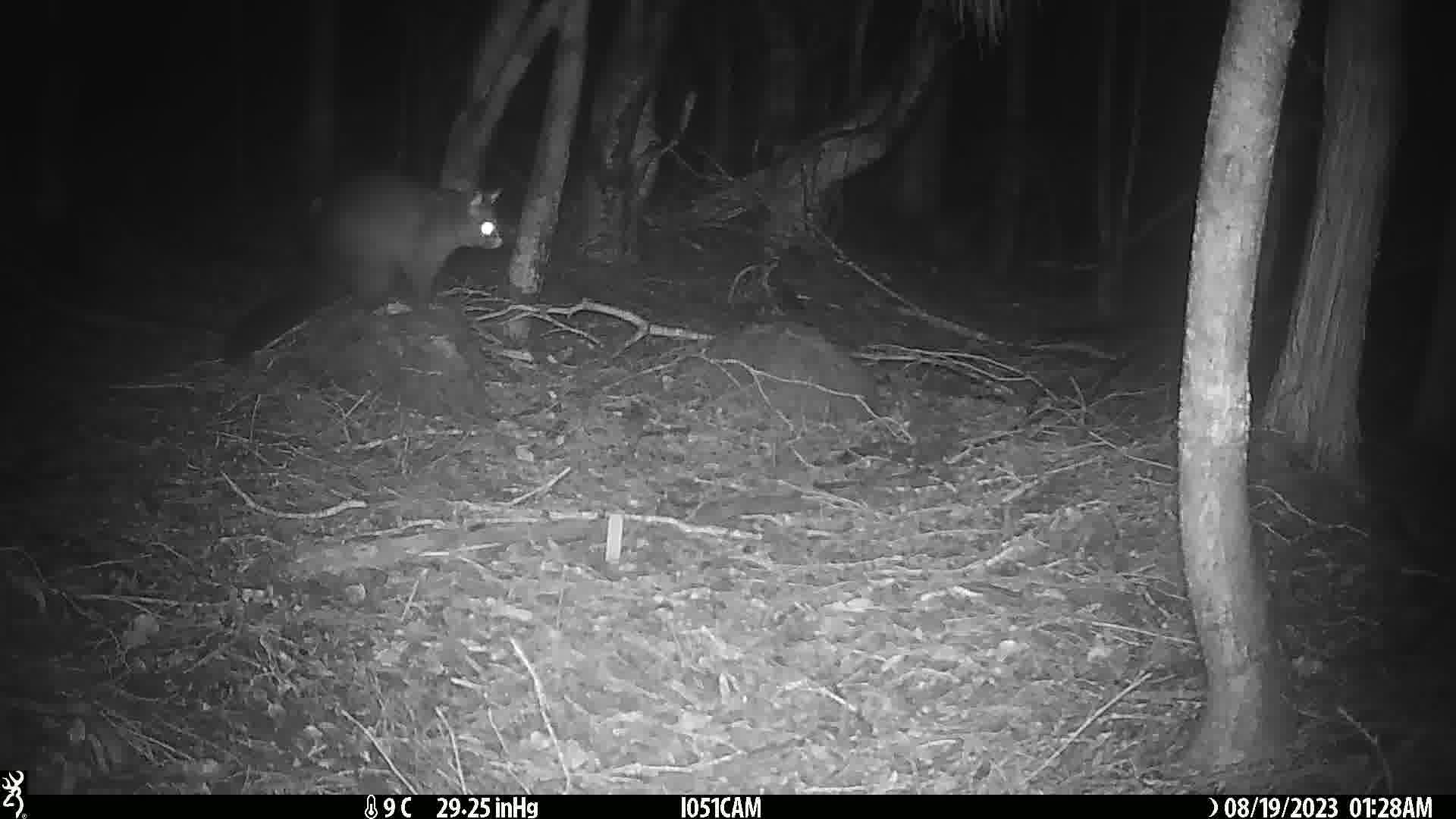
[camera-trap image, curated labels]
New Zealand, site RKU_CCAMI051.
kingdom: Animalia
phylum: Chordata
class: Mammalia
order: Diprotodontia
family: Phalangeridae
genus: Trichosurus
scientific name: Trichosurus vulpecula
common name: common brushtail possum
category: possum